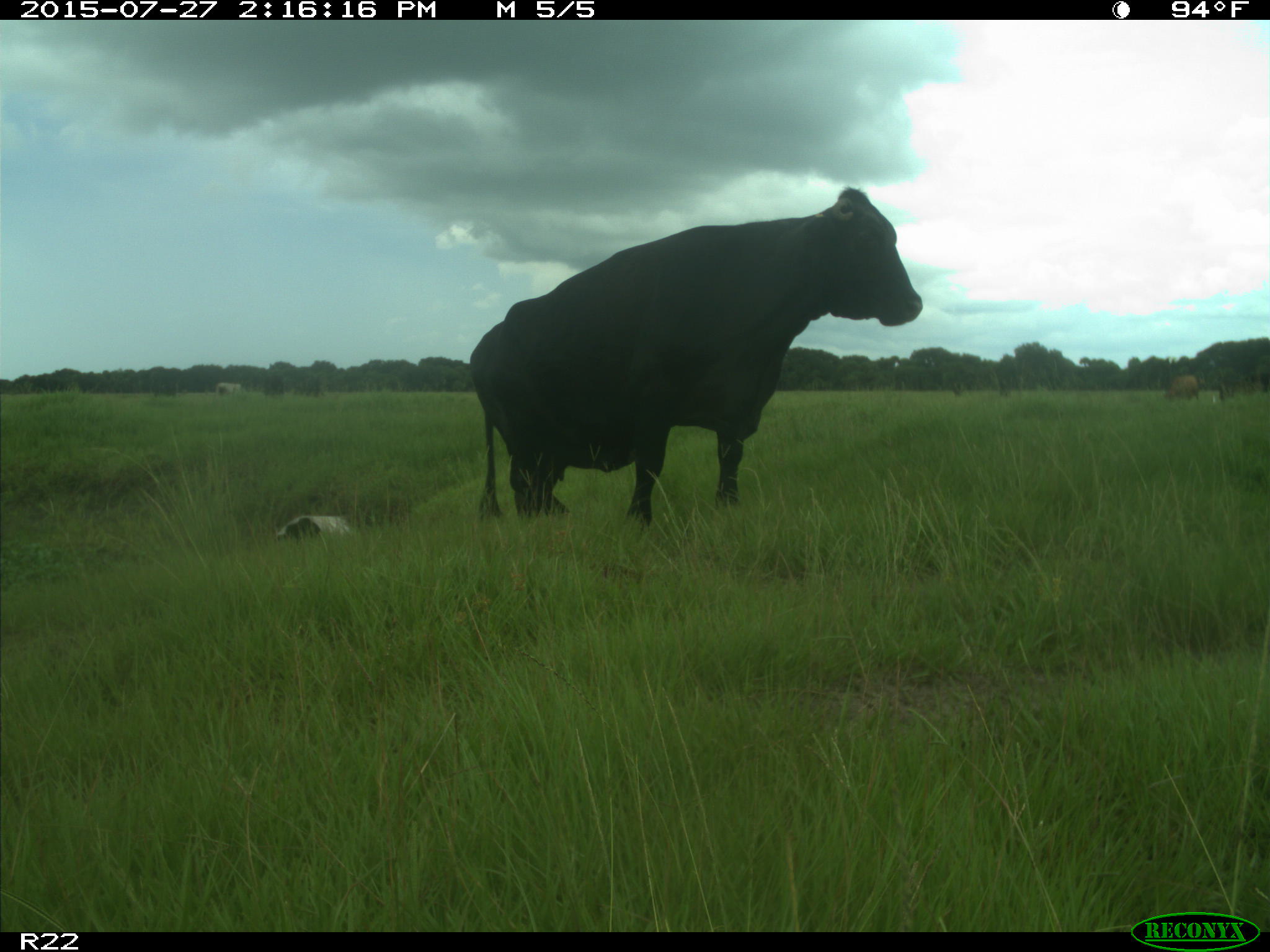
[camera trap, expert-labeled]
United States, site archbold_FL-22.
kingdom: Animalia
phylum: Chordata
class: Mammalia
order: Artiodactyla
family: Bovidae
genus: Bos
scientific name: Bos taurus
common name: domestic cow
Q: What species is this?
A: Bos taurus (domestic cow).